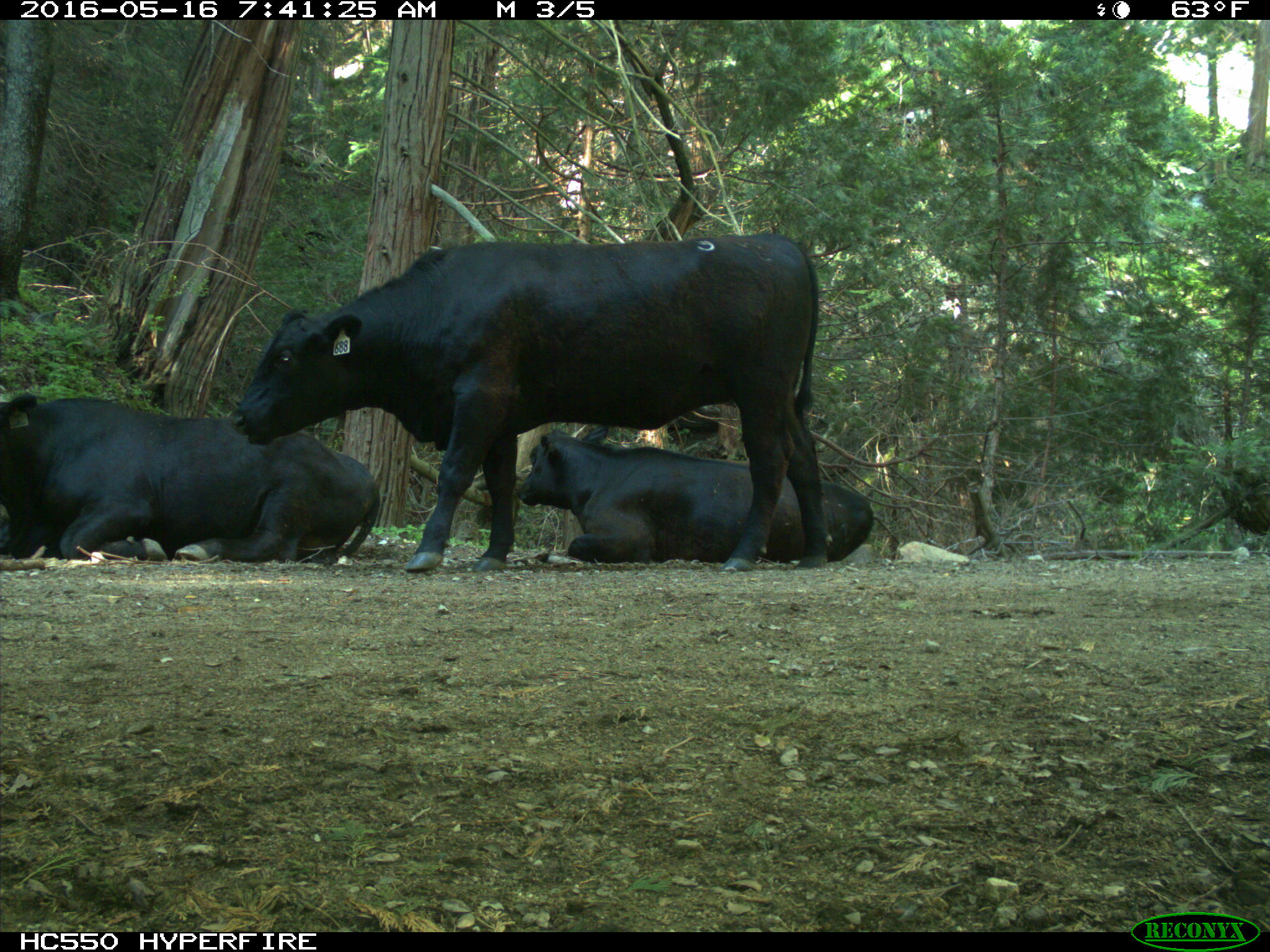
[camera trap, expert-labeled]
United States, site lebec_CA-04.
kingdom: Animalia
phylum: Chordata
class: Mammalia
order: Artiodactyla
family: Bovidae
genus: Bos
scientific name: Bos taurus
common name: domestic cow